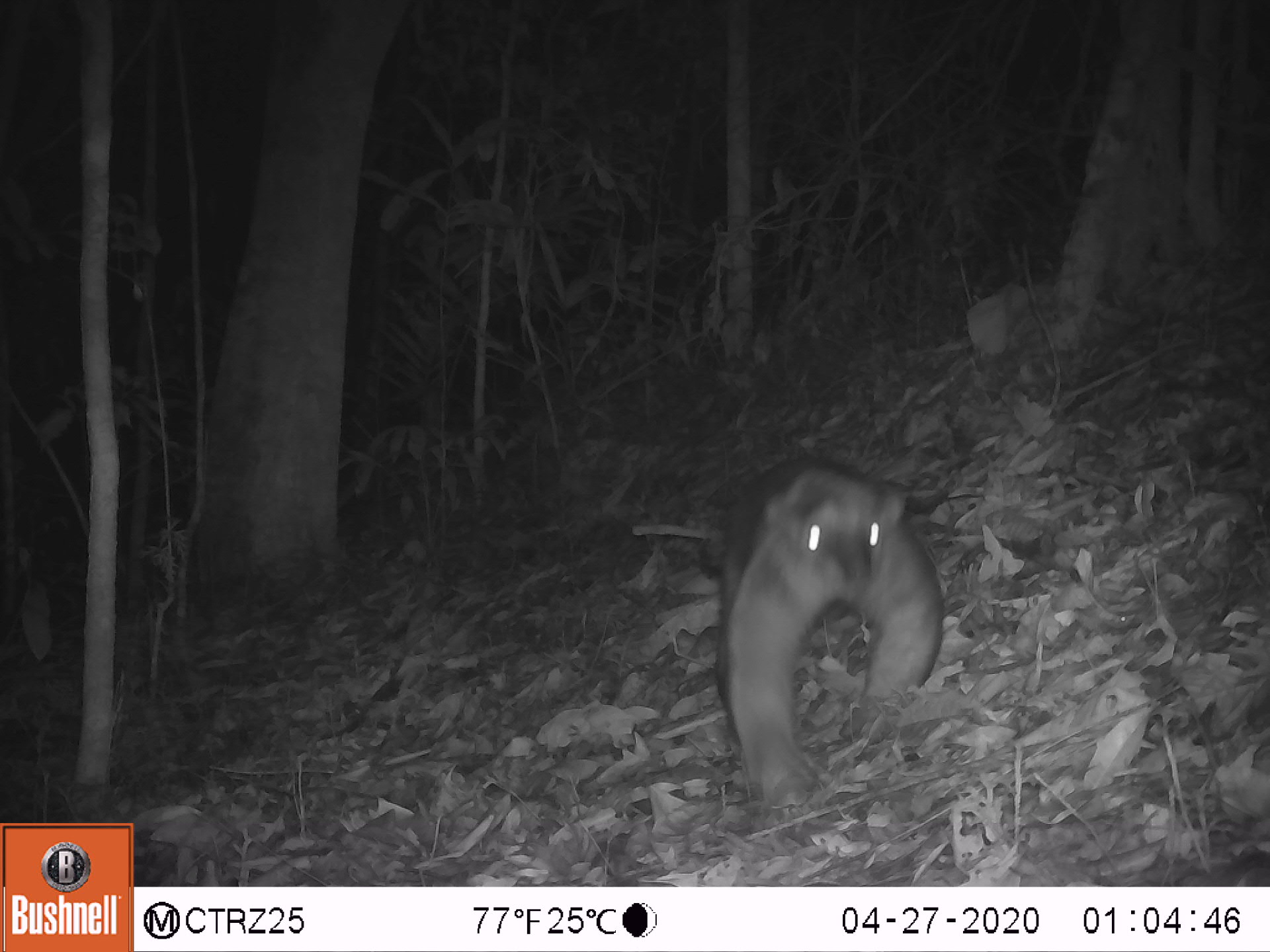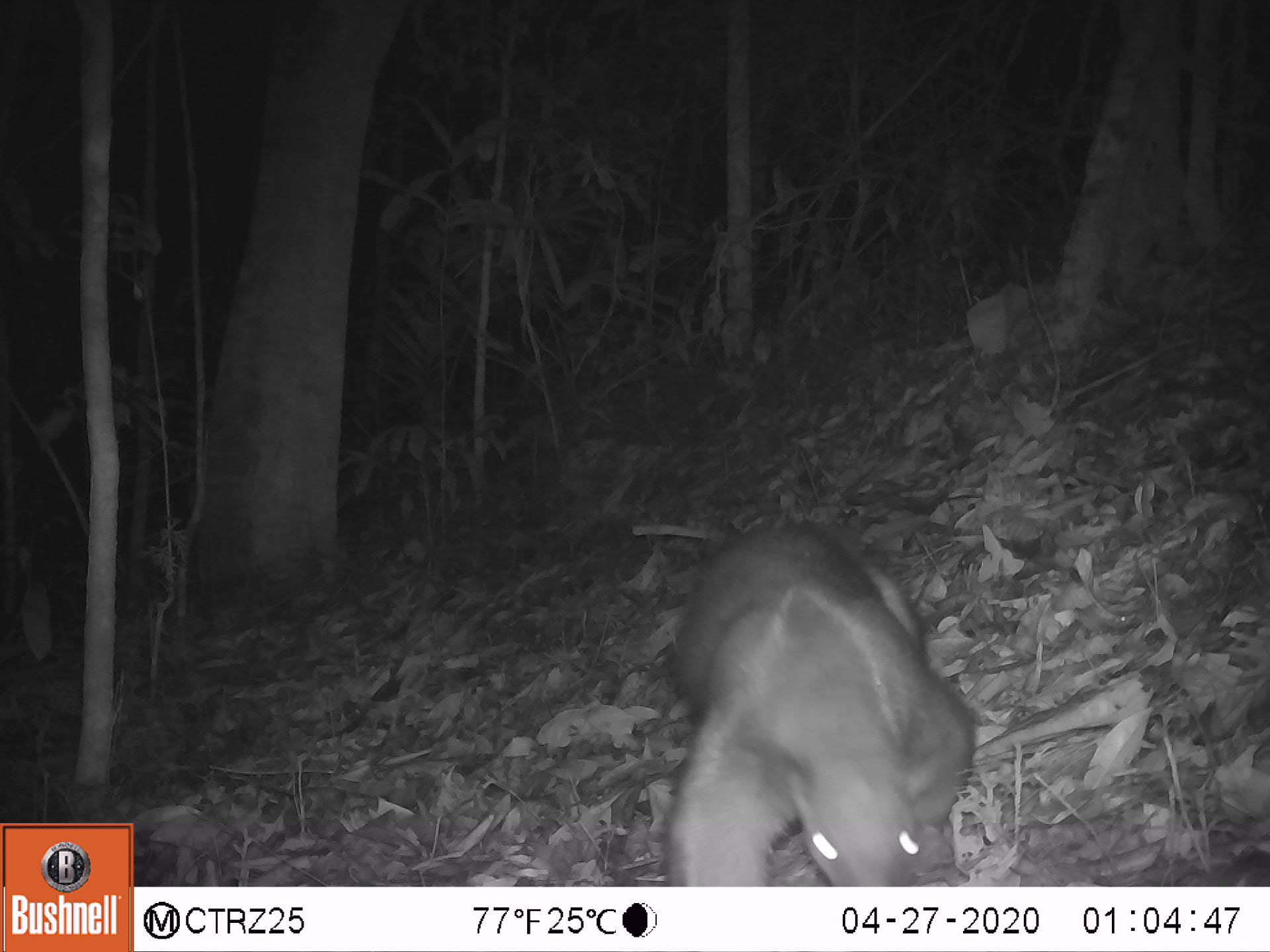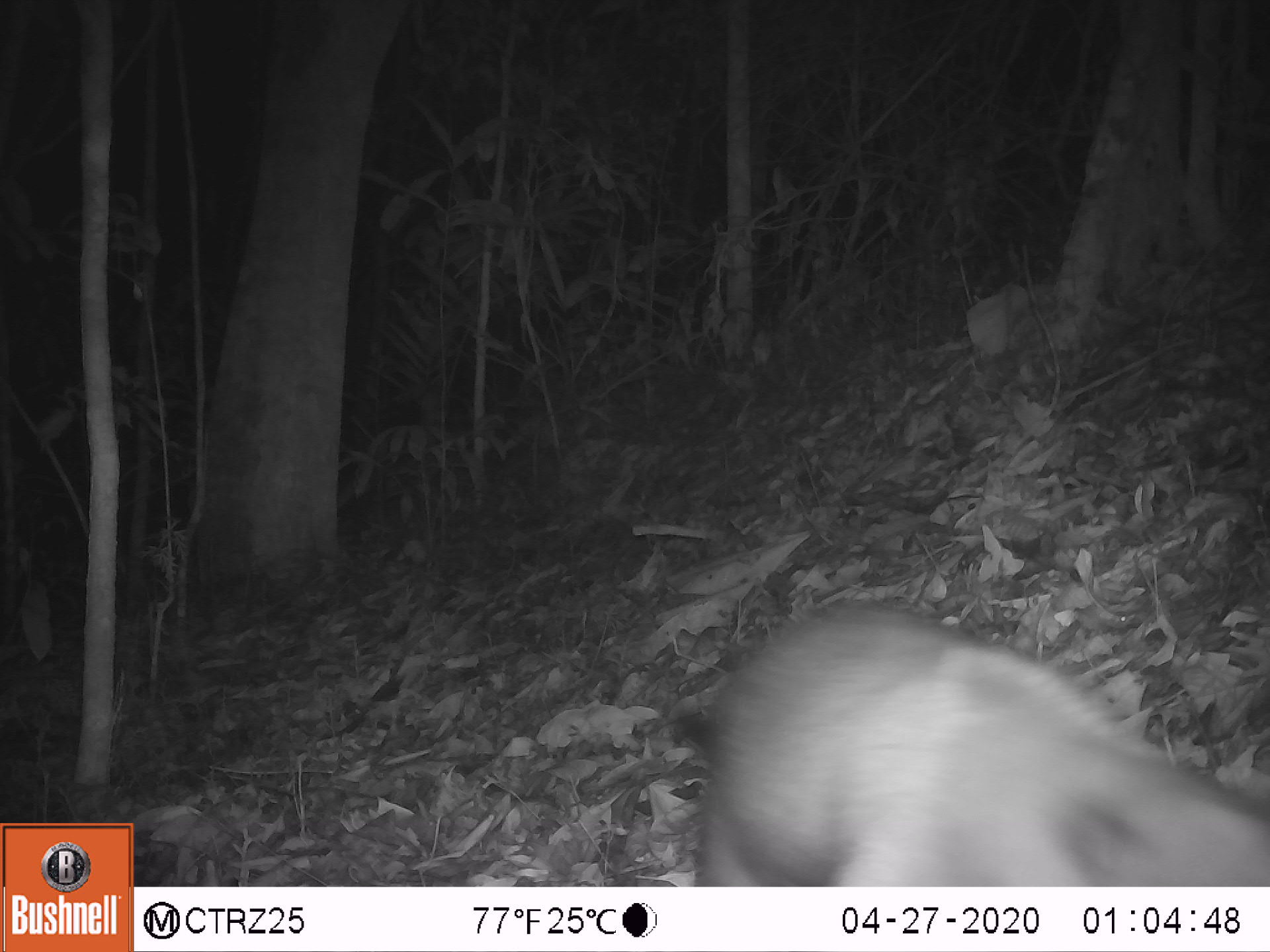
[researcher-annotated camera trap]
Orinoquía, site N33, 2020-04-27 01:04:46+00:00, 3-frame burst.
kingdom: Animalia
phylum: Chordata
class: Mammalia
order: Pilosa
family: Myrmecophagidae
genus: Tamandua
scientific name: Tamandua tetradactyla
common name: southern tamandua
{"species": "southern tamandua (Tamandua tetradactyla)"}